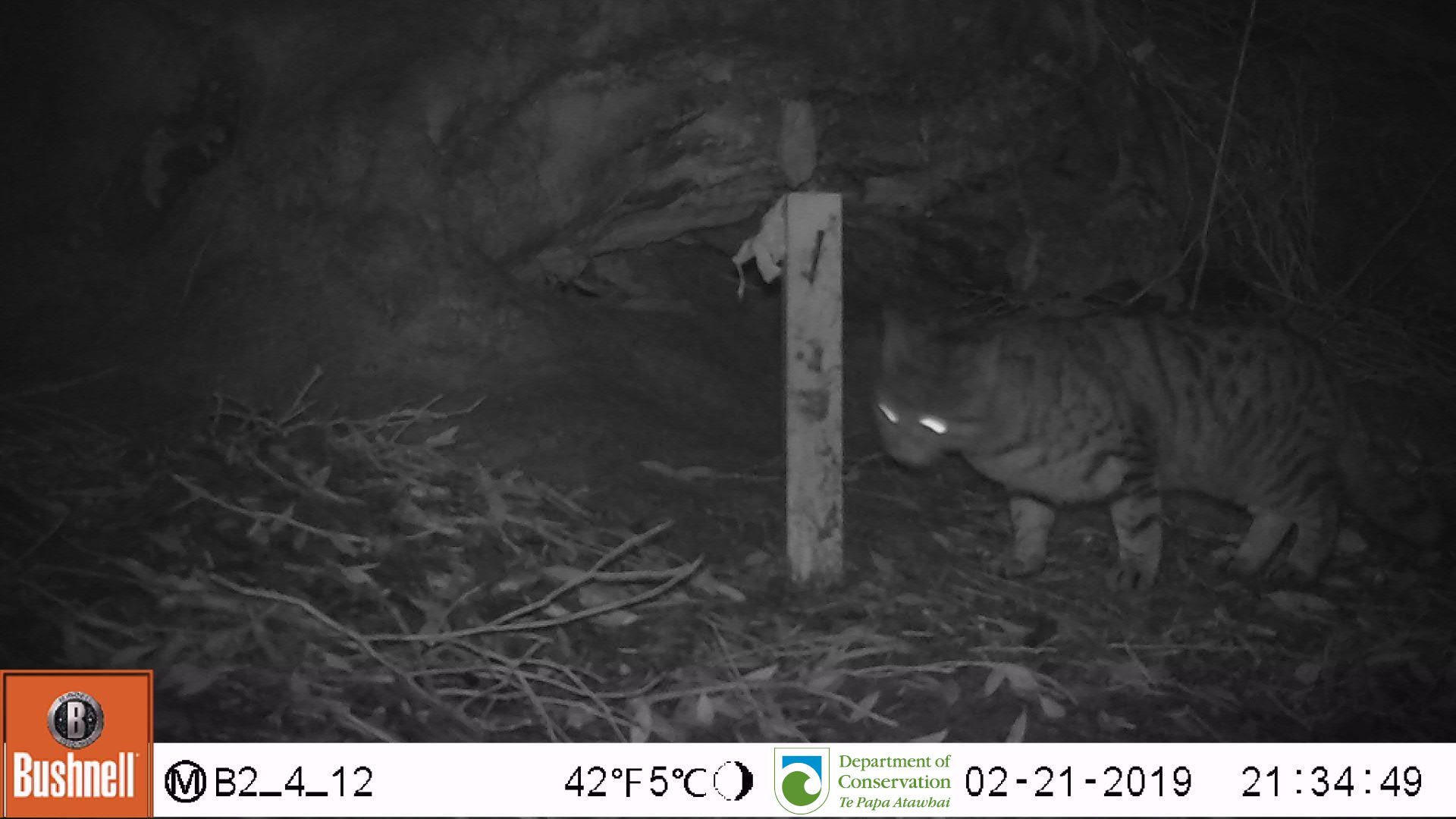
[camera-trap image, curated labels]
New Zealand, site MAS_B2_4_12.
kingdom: Animalia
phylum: Chordata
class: Mammalia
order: Carnivora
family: Felidae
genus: Felis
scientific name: Felis catus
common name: domestic cat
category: cat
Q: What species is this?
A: Cat (domestic cat) (Felis catus).